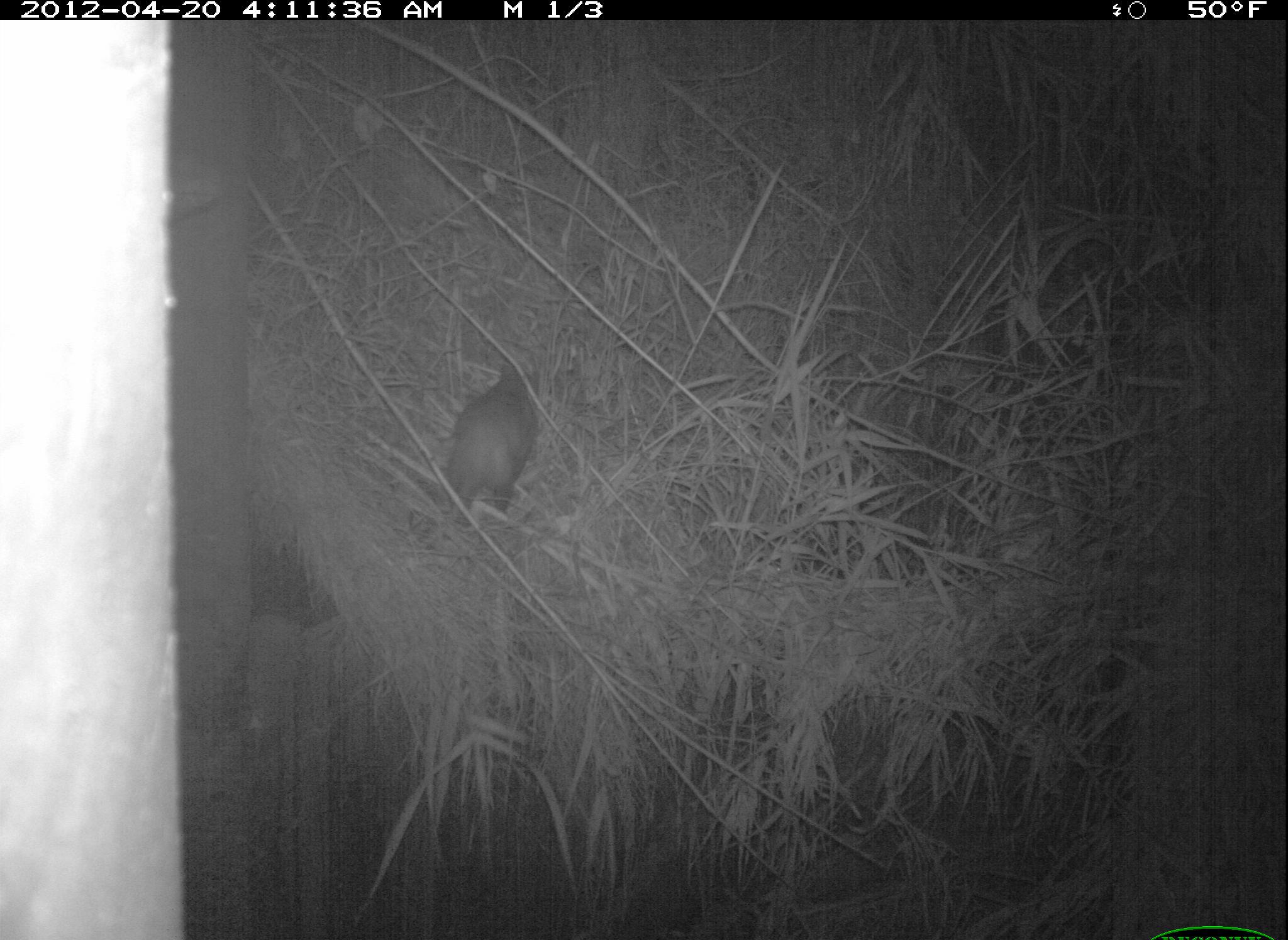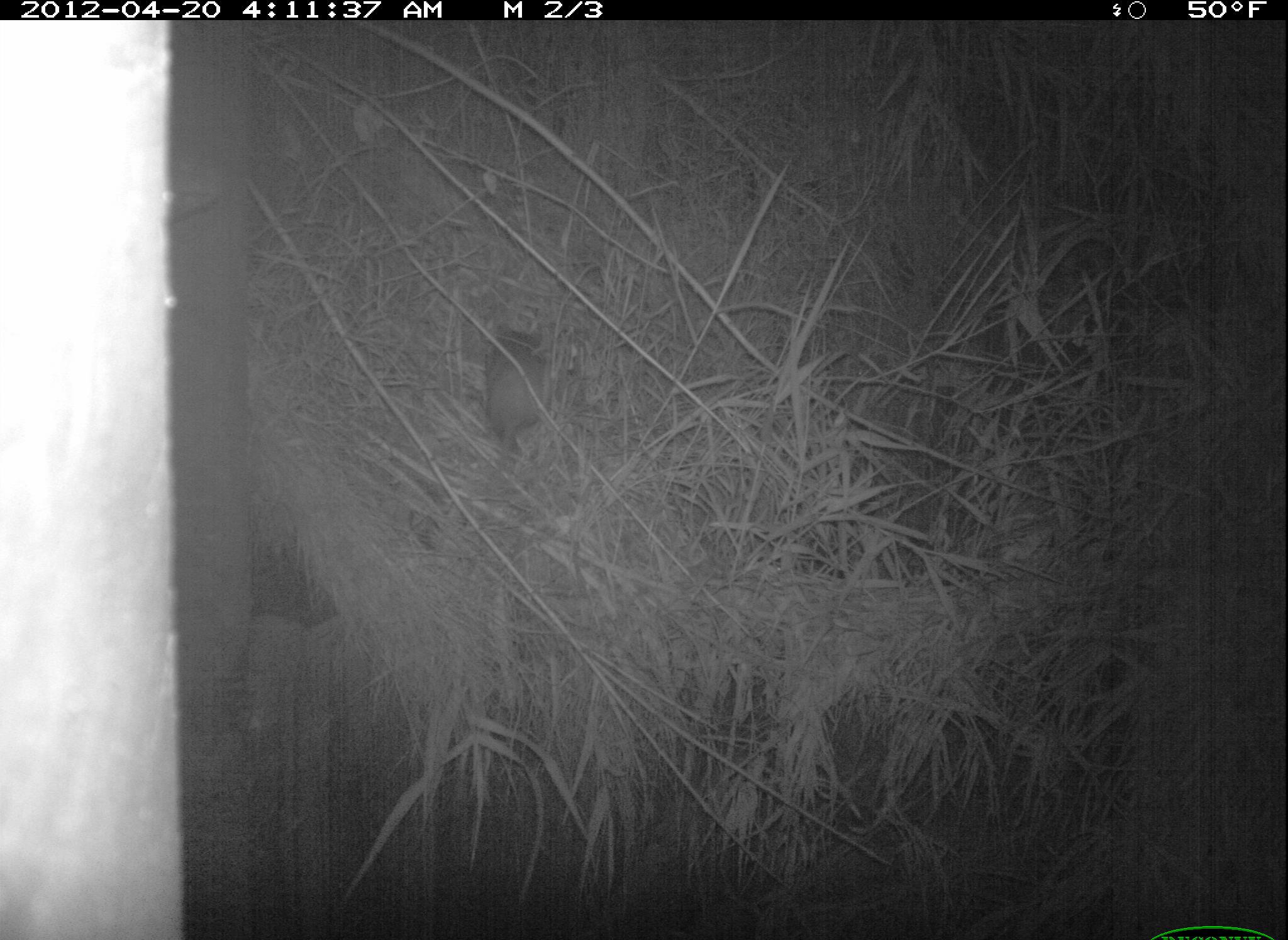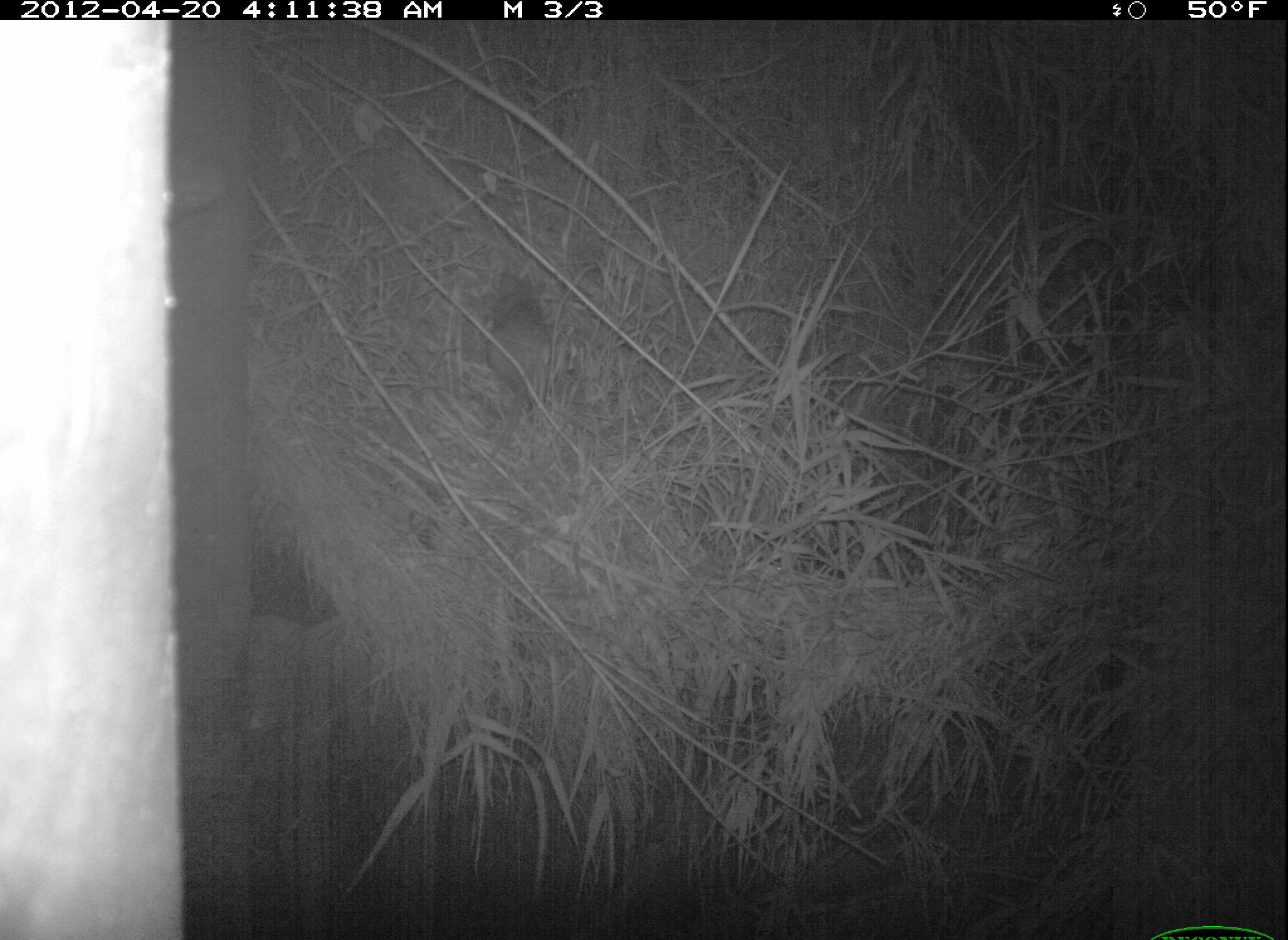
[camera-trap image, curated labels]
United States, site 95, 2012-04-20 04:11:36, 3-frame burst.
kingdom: Animalia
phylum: Chordata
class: Mammalia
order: Didelphimorphia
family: Didelphidae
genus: Didelphis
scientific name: Didelphis virginiana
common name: virginia opossum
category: opossum